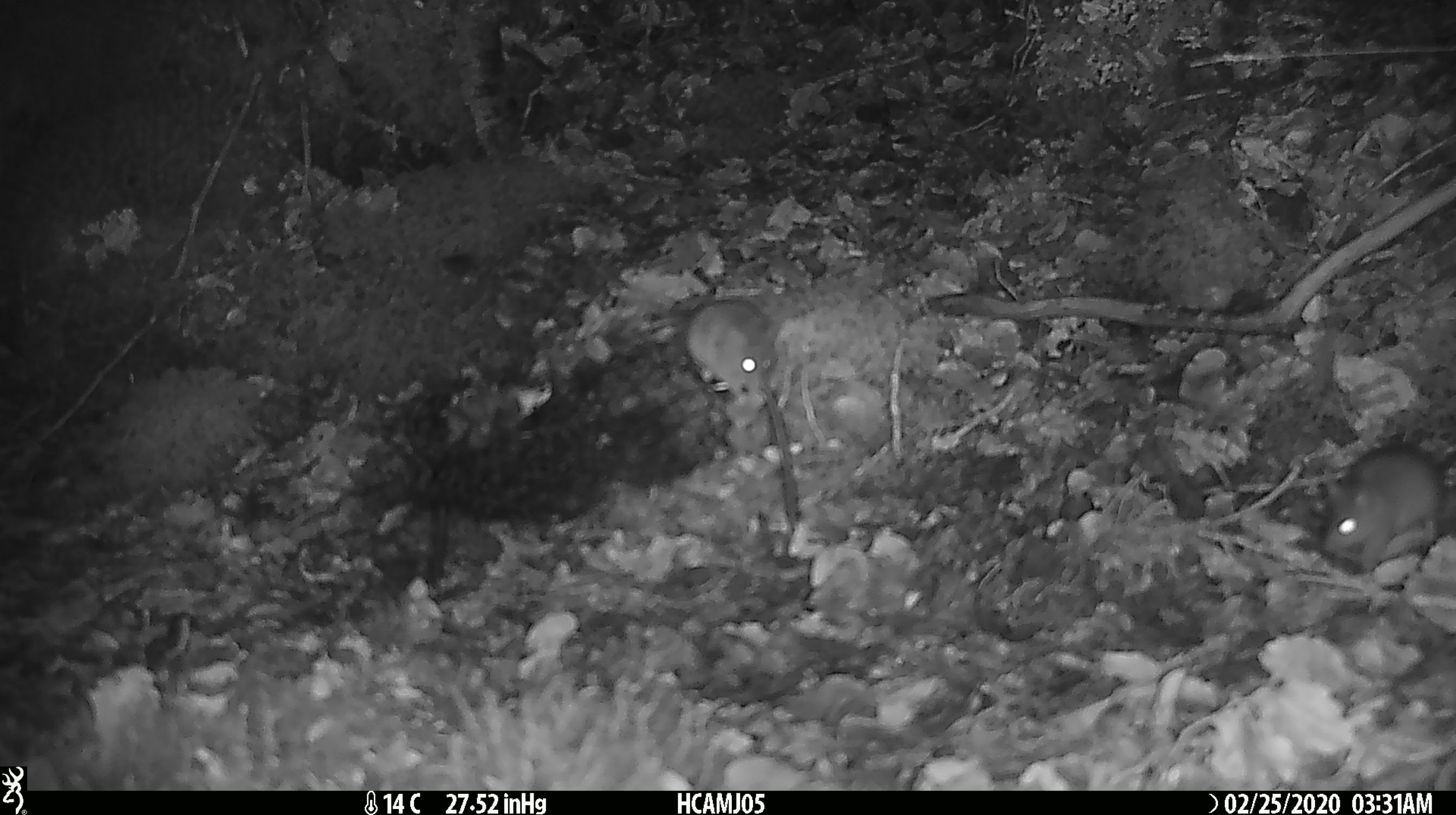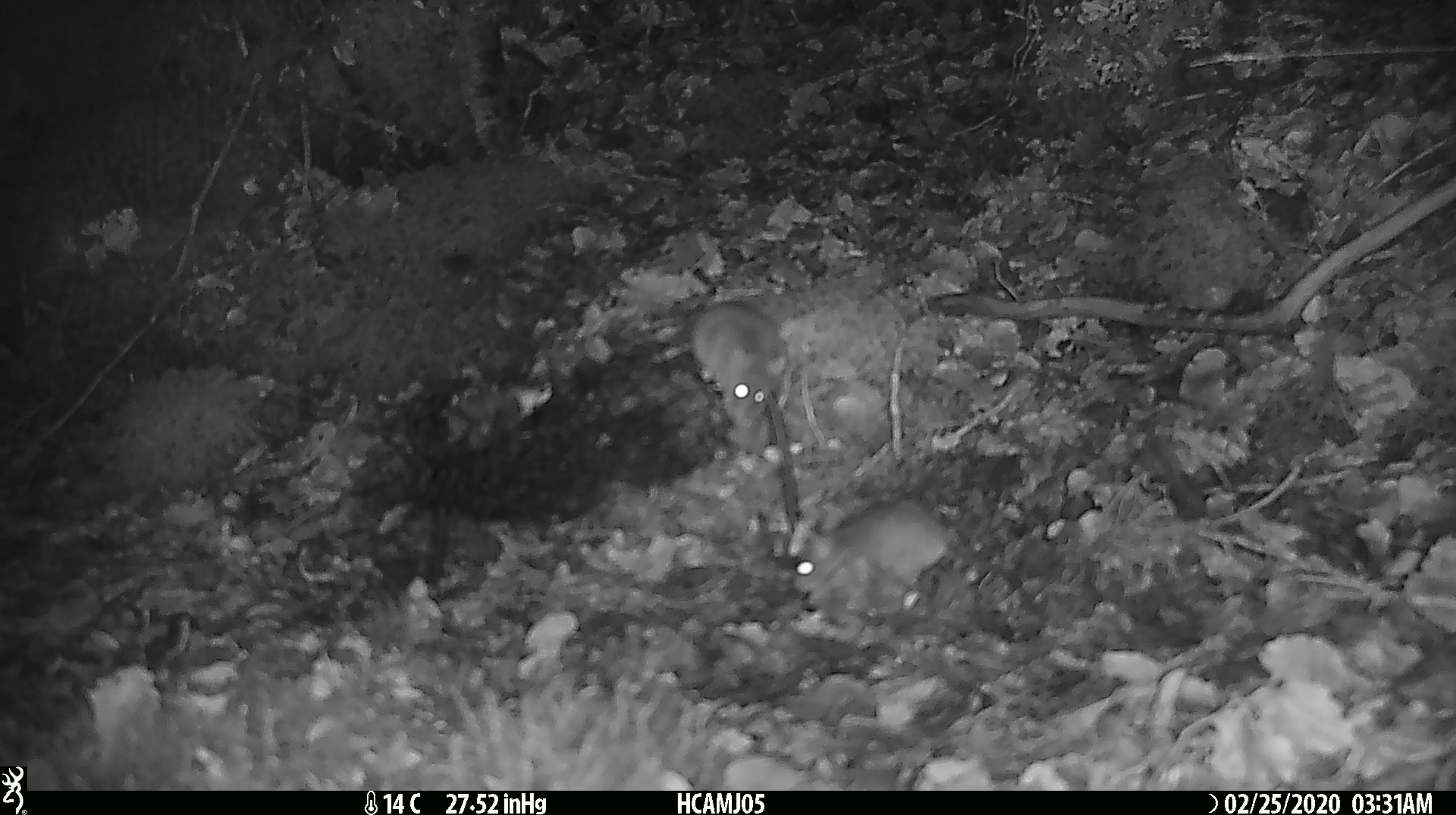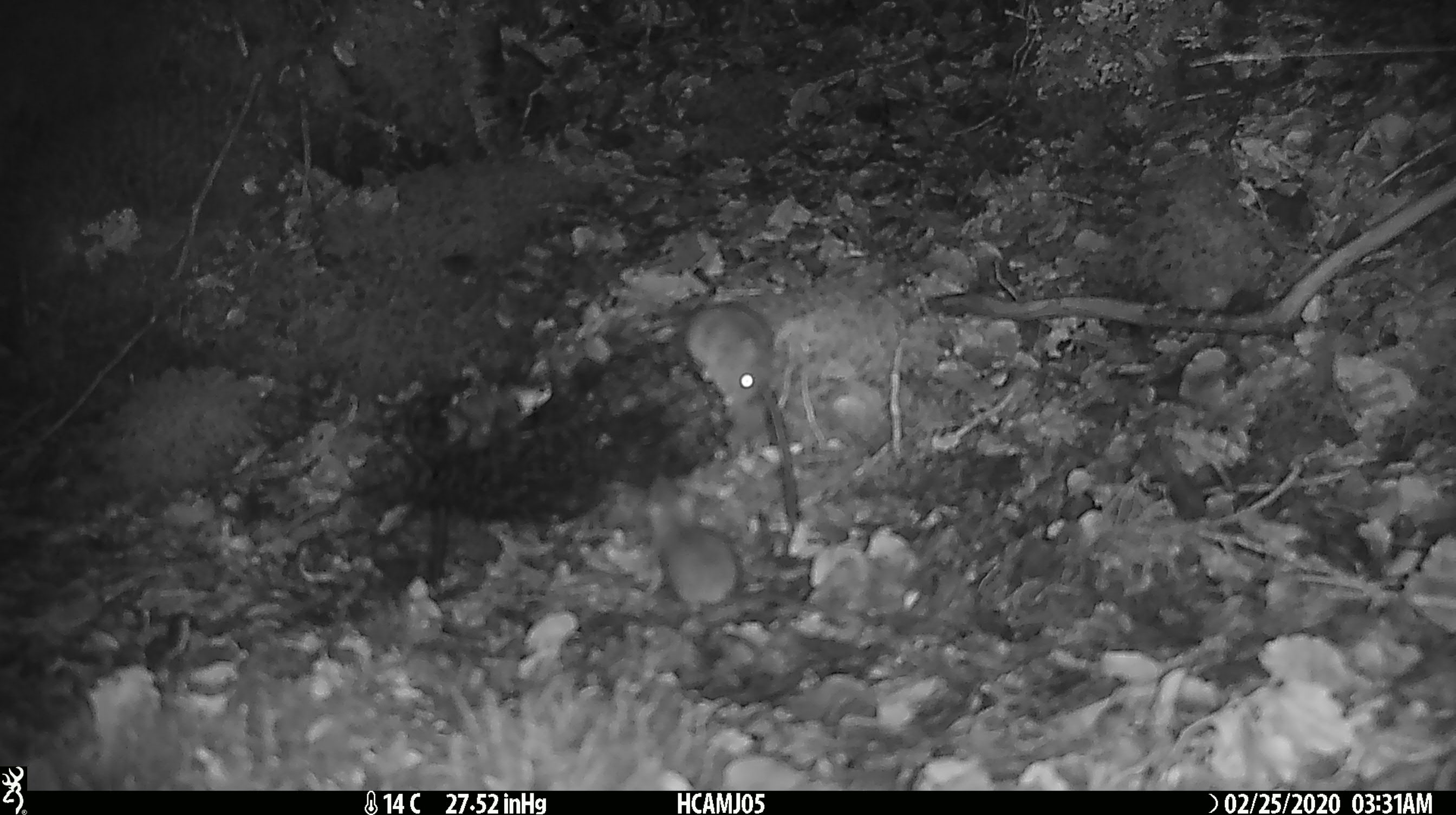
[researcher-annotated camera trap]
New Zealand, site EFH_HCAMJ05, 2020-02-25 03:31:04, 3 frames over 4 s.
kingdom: Animalia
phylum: Chordata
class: Mammalia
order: Rodentia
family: Muridae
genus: Mus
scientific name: Mus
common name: mouse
Mouse (Mus).